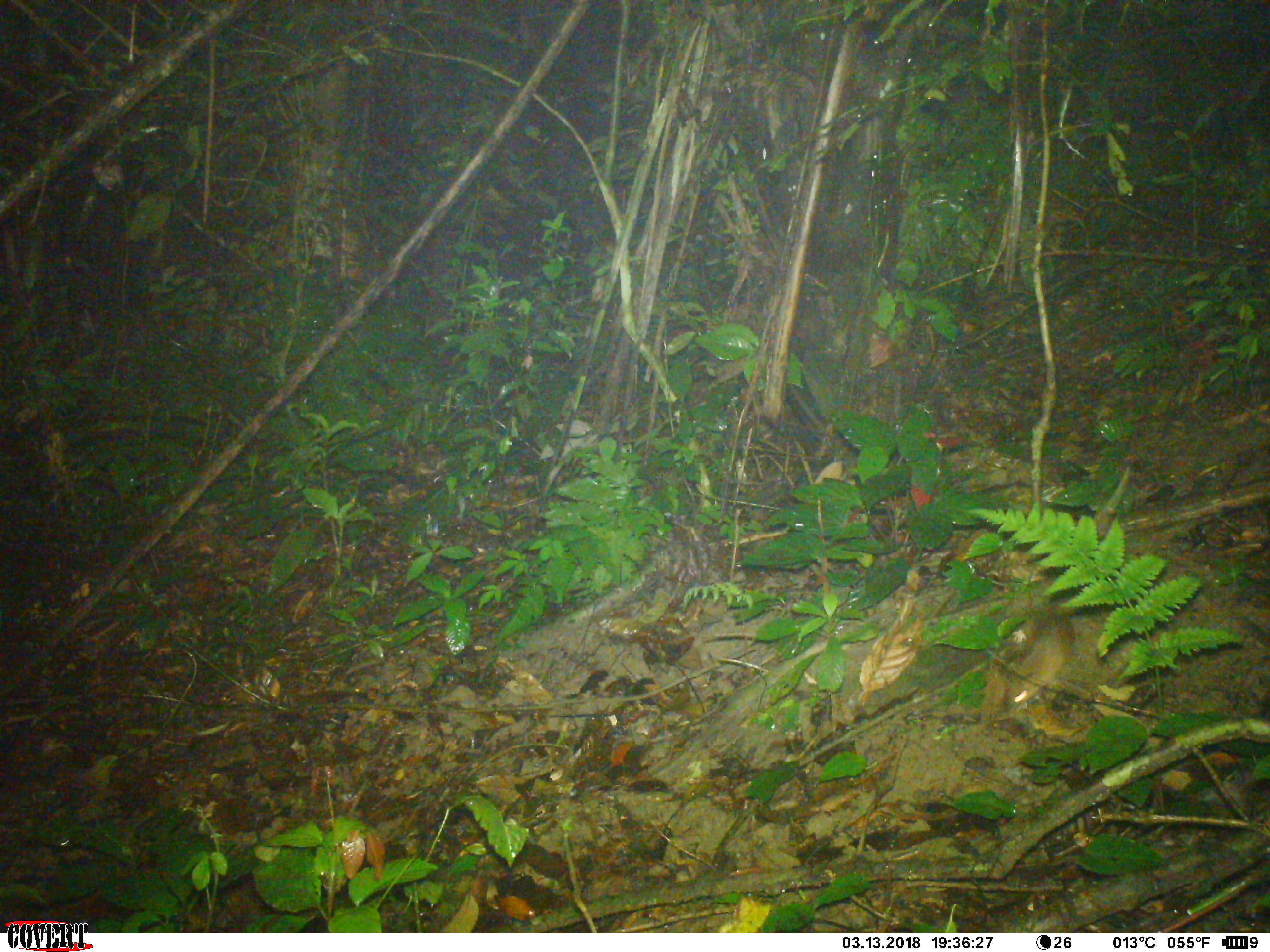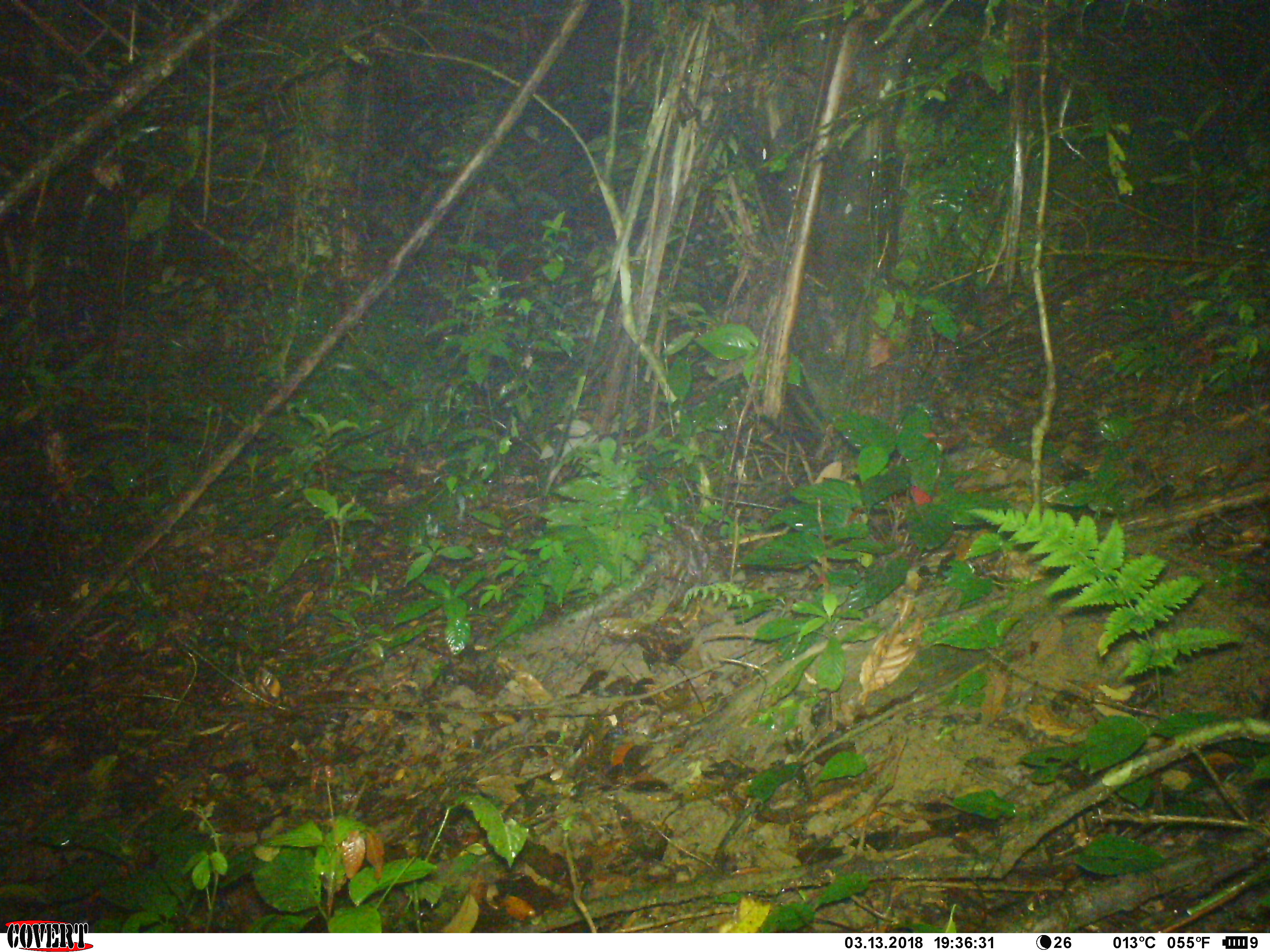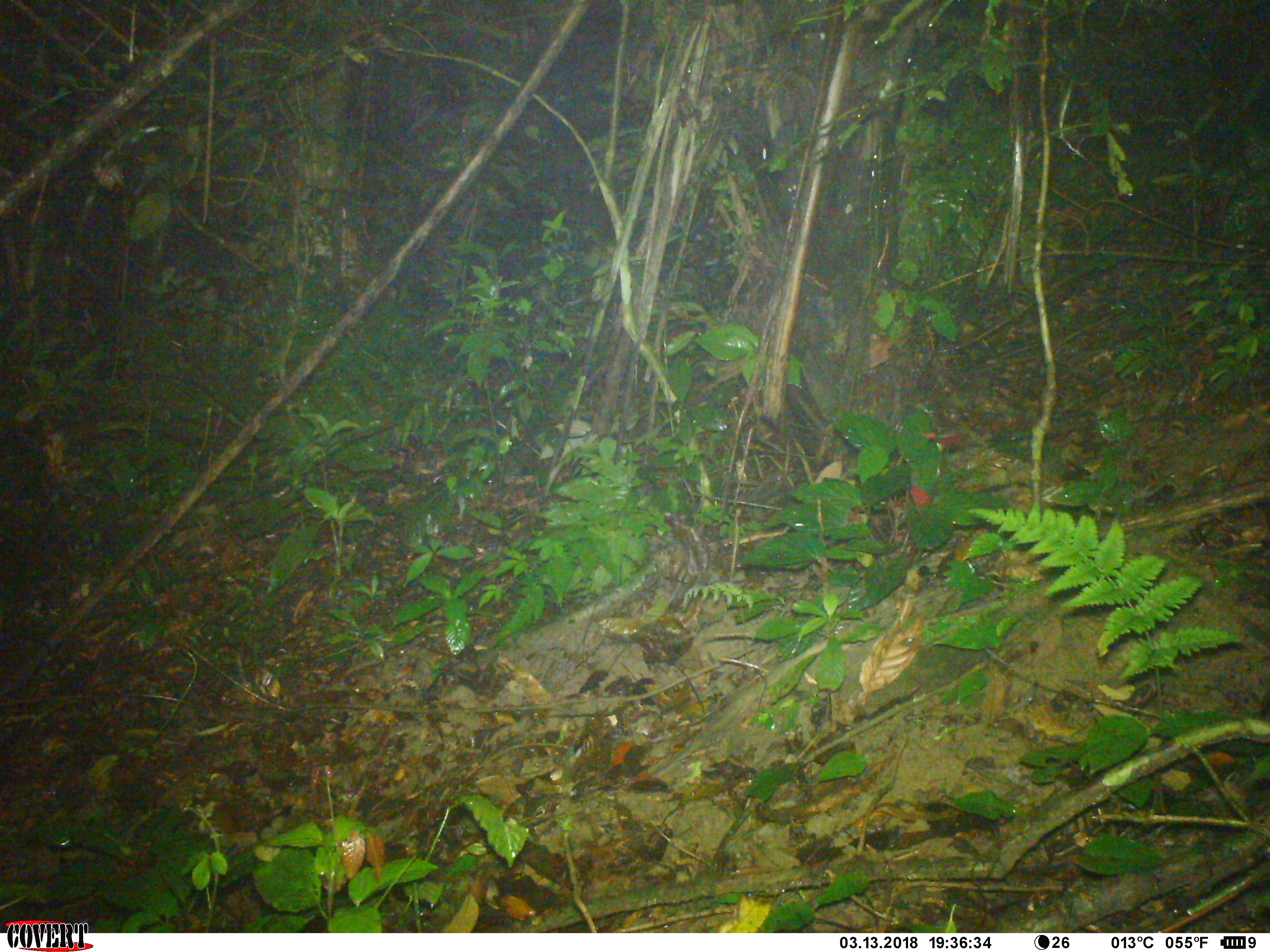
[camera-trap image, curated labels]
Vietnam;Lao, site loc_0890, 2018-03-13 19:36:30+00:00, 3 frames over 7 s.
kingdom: Animalia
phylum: Chordata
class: Mammalia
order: Rodentia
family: Muridae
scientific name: Muridae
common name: old-world mice and rats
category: unidentified murid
Unidentified murid (old-world mice and rats) (Muridae). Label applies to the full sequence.